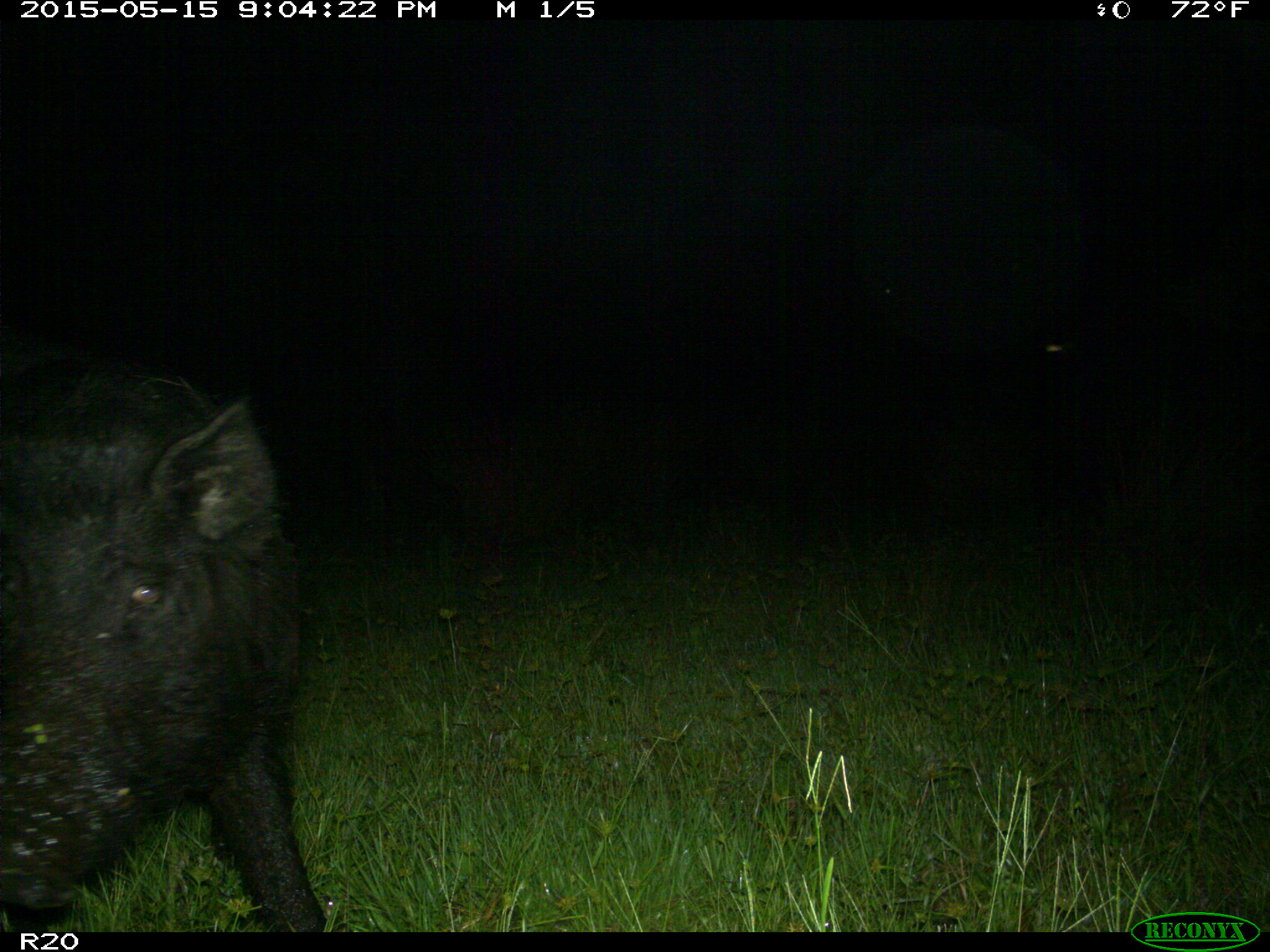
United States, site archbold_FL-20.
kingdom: Animalia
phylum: Chordata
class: Mammalia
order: Artiodactyla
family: Suidae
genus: Sus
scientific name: Sus scrofa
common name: wild boar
Sus scrofa (wild boar).